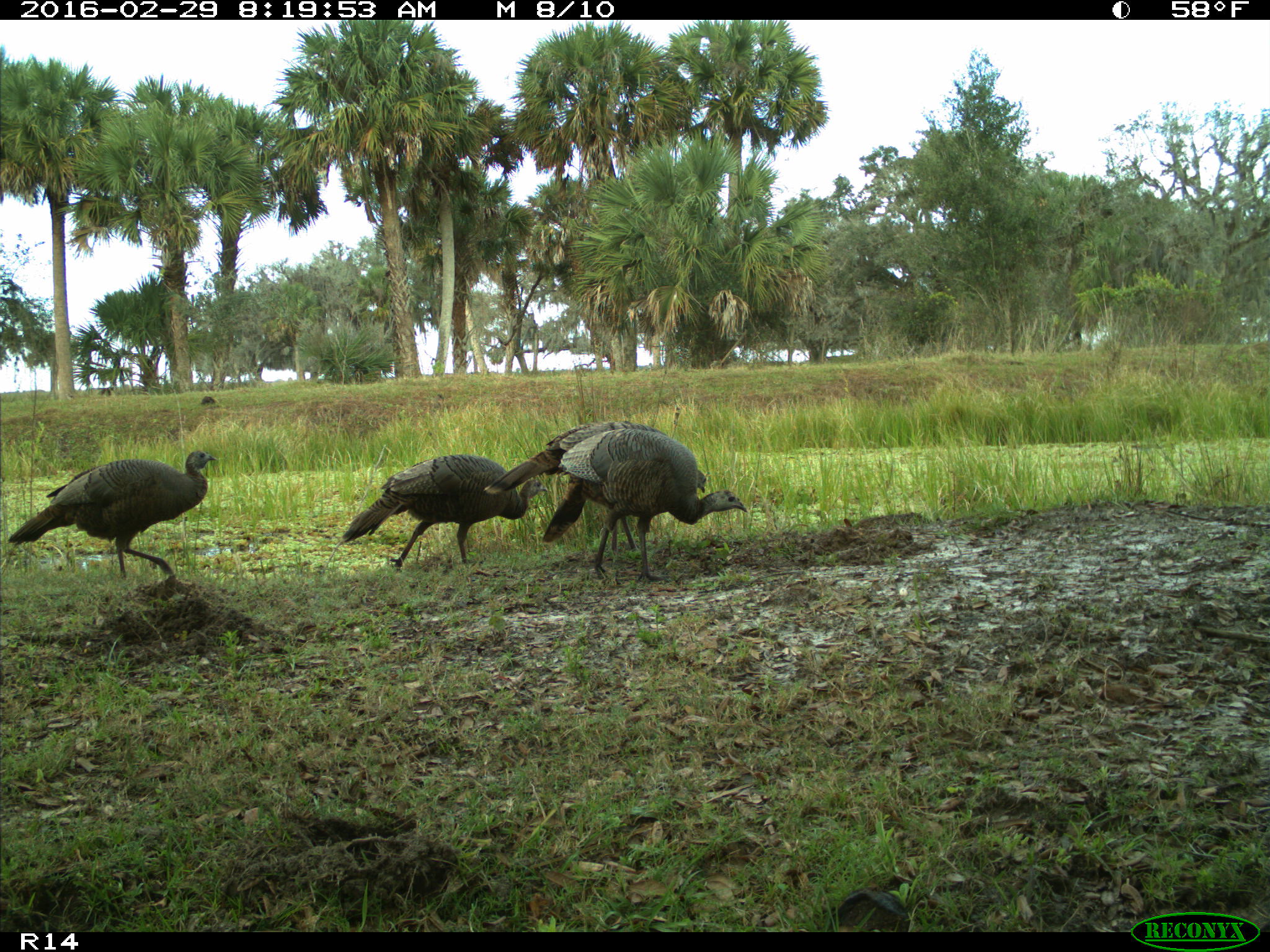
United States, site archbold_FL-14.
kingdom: Animalia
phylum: Chordata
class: Aves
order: Galliformes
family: Phasianidae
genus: Meleagris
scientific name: Meleagris gallopavo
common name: wild turkey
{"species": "Meleagris gallopavo (wild turkey)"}